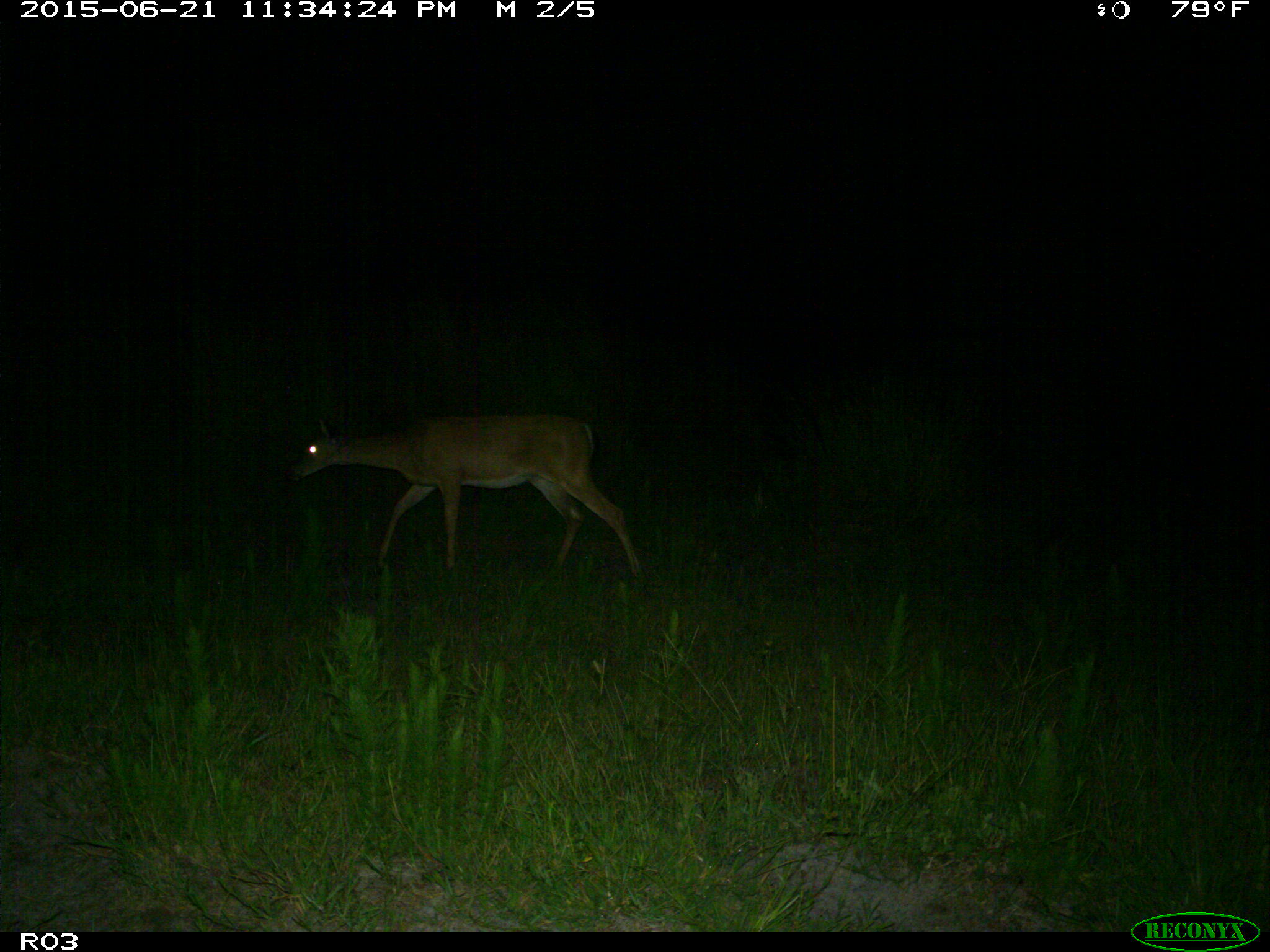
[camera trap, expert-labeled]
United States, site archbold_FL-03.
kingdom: Animalia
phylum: Chordata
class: Mammalia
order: Artiodactyla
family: Cervidae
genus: Odocoileus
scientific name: Odocoileus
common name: deer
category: unidentified deer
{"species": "unidentified deer (deer) (Odocoileus)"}